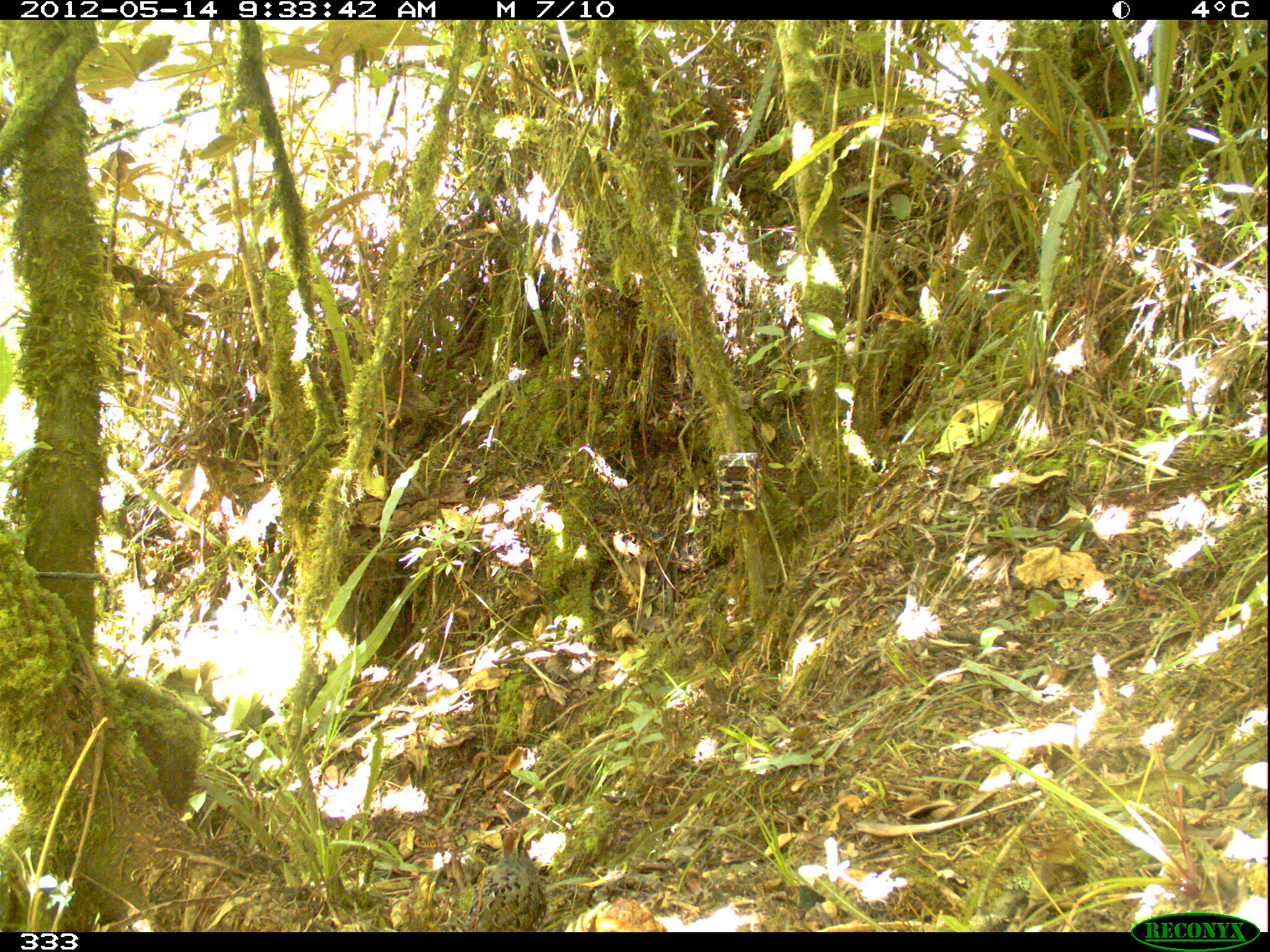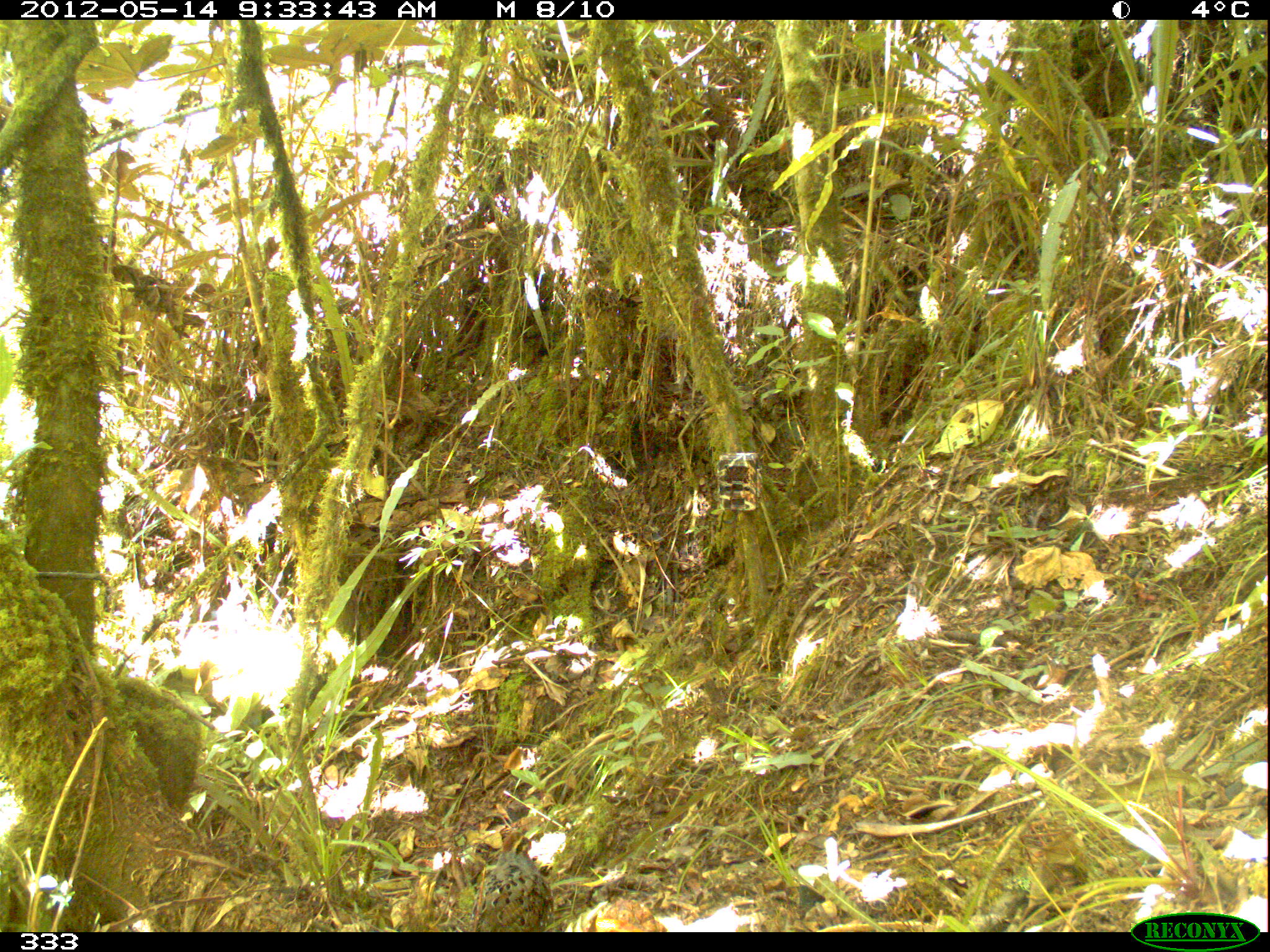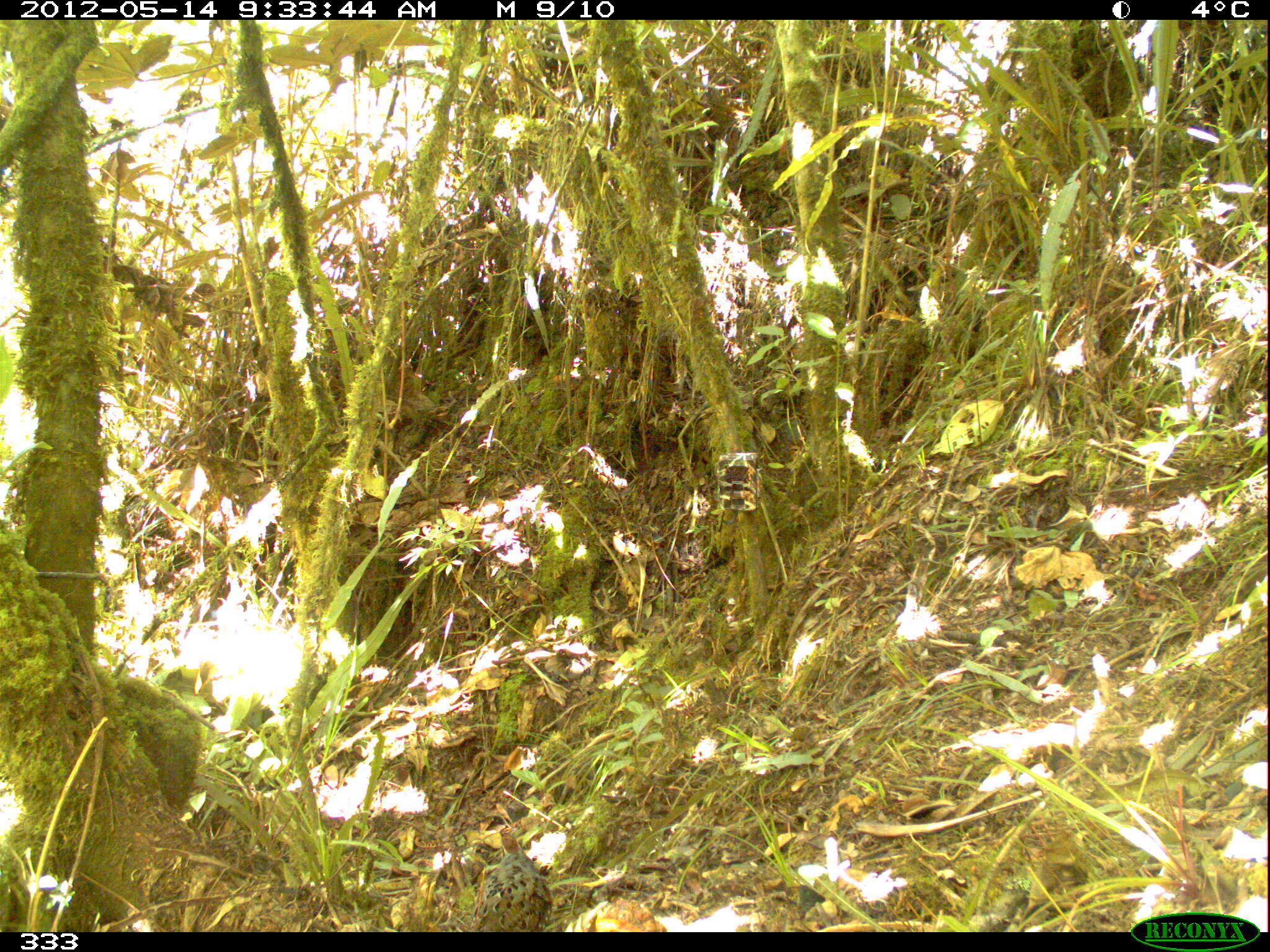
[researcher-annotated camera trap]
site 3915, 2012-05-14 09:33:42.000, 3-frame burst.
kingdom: Animalia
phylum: Chordata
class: Aves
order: Galliformes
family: Odontophoridae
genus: Odontophorus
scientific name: Odontophorus balliviani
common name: stripe-faced wood-quail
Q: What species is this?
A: Odontophorus balliviani (stripe-faced wood-quail).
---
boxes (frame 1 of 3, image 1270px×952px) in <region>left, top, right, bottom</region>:
odontophorus balliviani: <region>472, 827, 544, 932</region>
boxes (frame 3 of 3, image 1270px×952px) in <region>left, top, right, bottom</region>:
odontophorus balliviani: <region>471, 827, 554, 932</region>